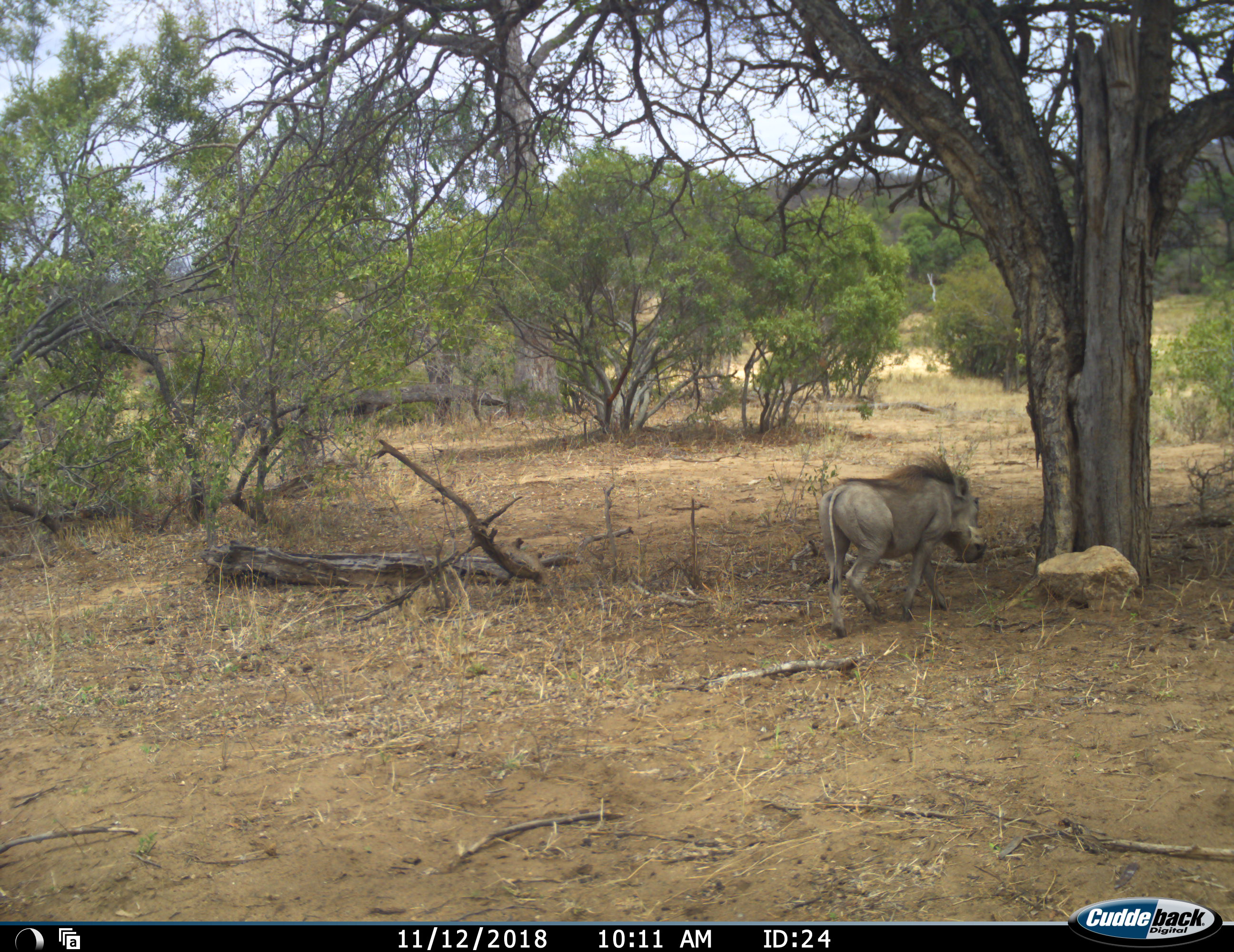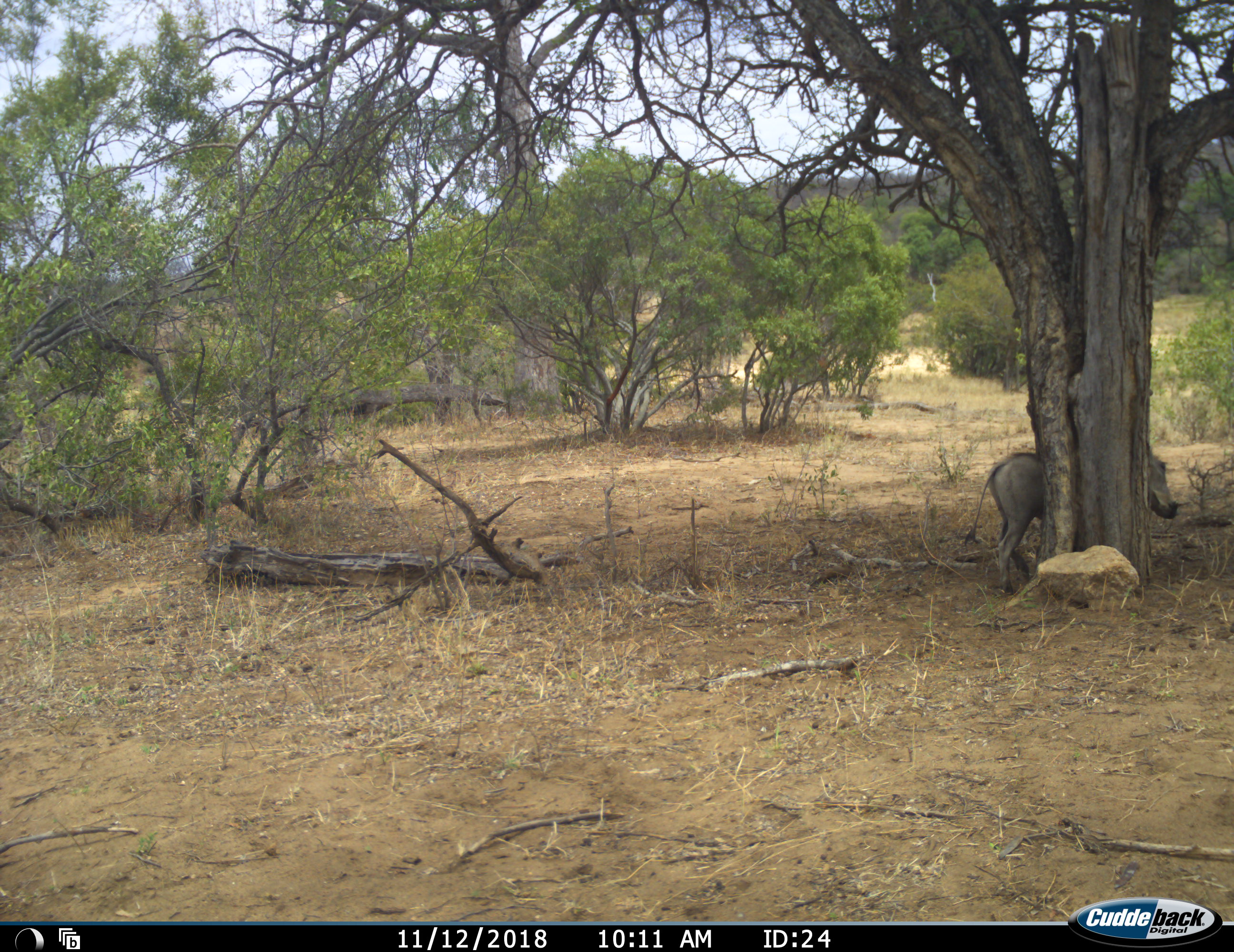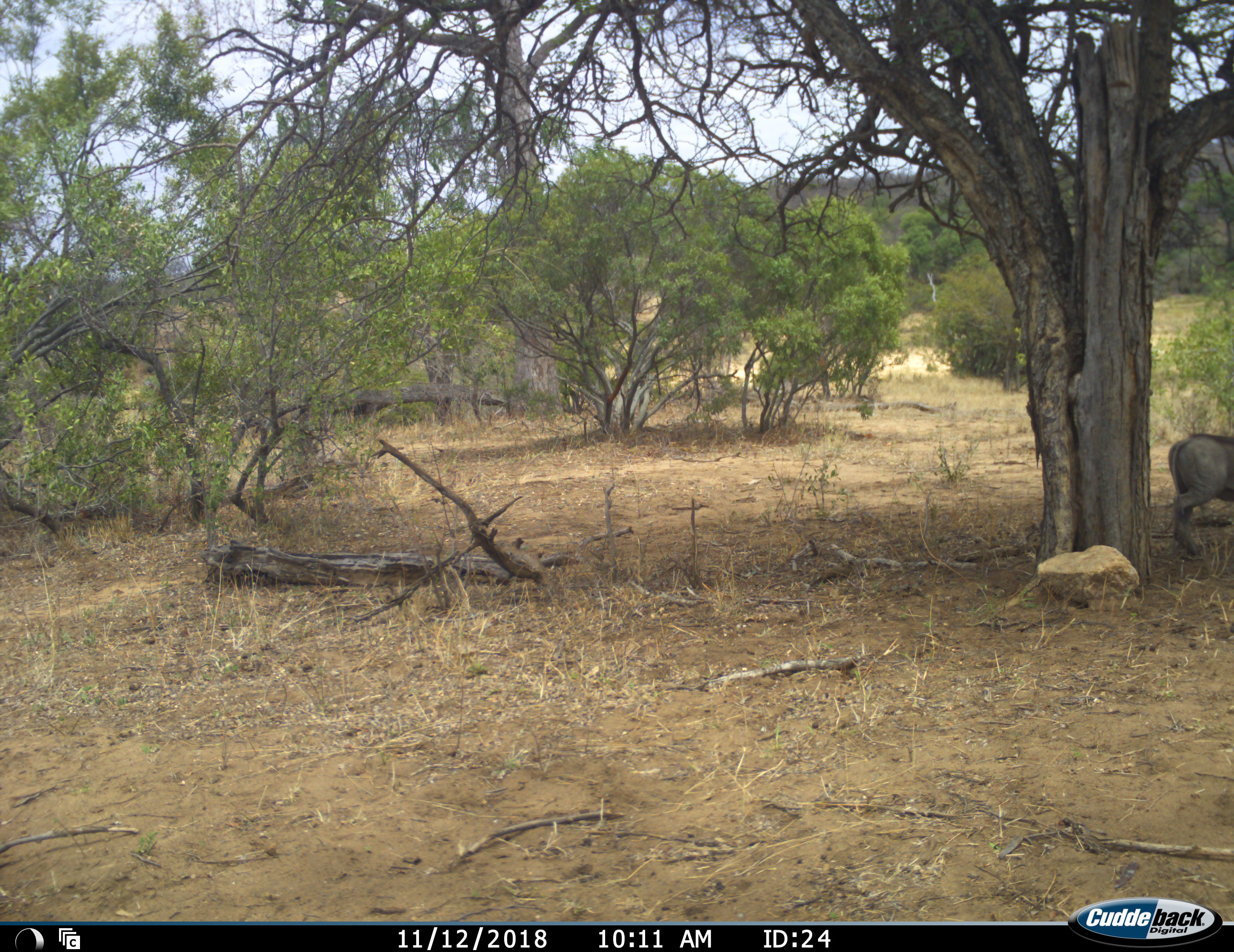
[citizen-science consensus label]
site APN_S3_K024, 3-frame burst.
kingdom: Animalia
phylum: Chordata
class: Mammalia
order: Artiodactyla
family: Suidae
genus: Phacochoerus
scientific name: Phacochoerus africanus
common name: warthog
Warthog (Phacochoerus africanus), count 1. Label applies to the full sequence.